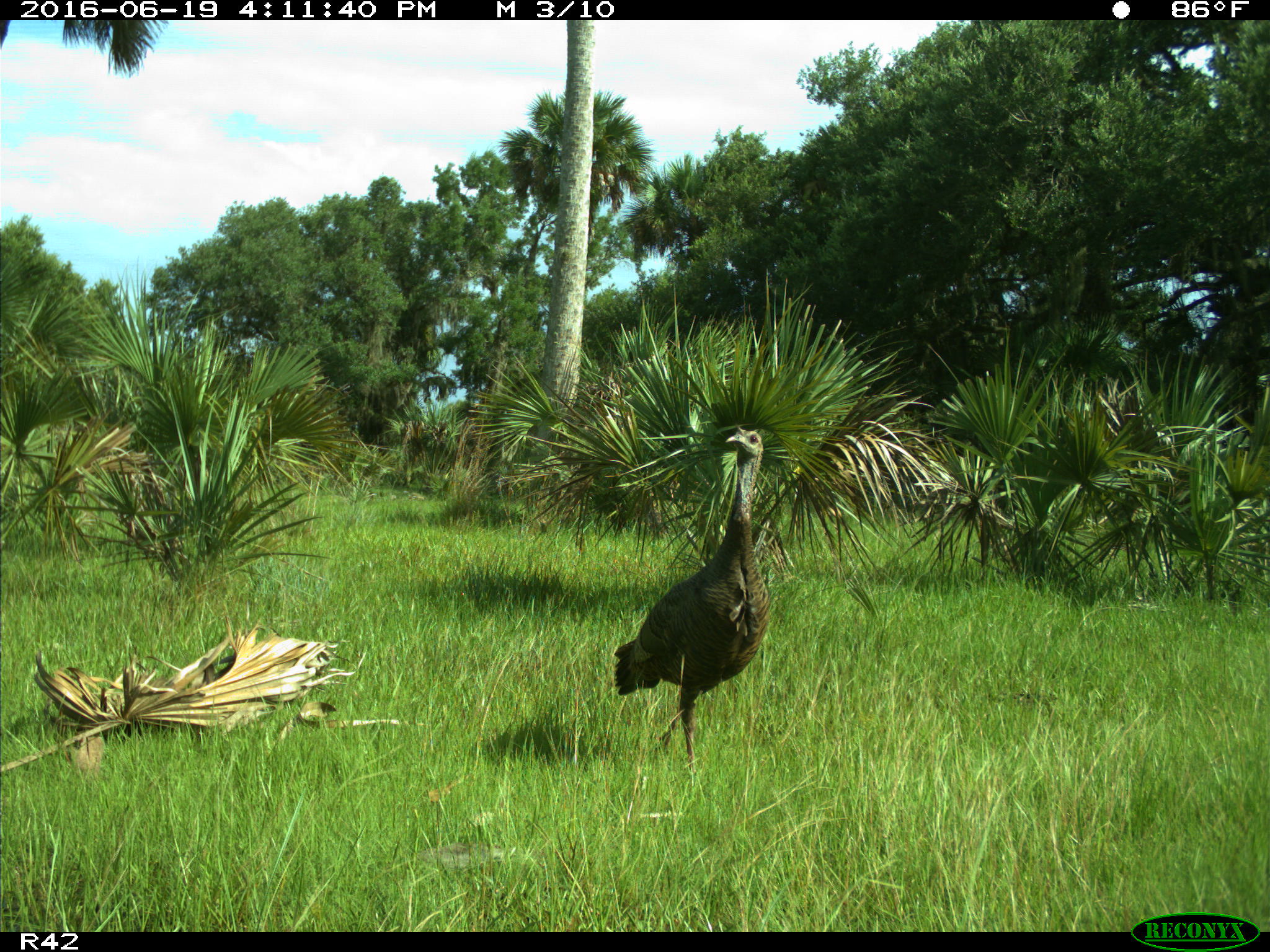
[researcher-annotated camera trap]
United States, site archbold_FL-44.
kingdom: Animalia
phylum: Chordata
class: Aves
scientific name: Aves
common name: birds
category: unidentified bird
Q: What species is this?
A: Unidentified bird (birds) (Aves).